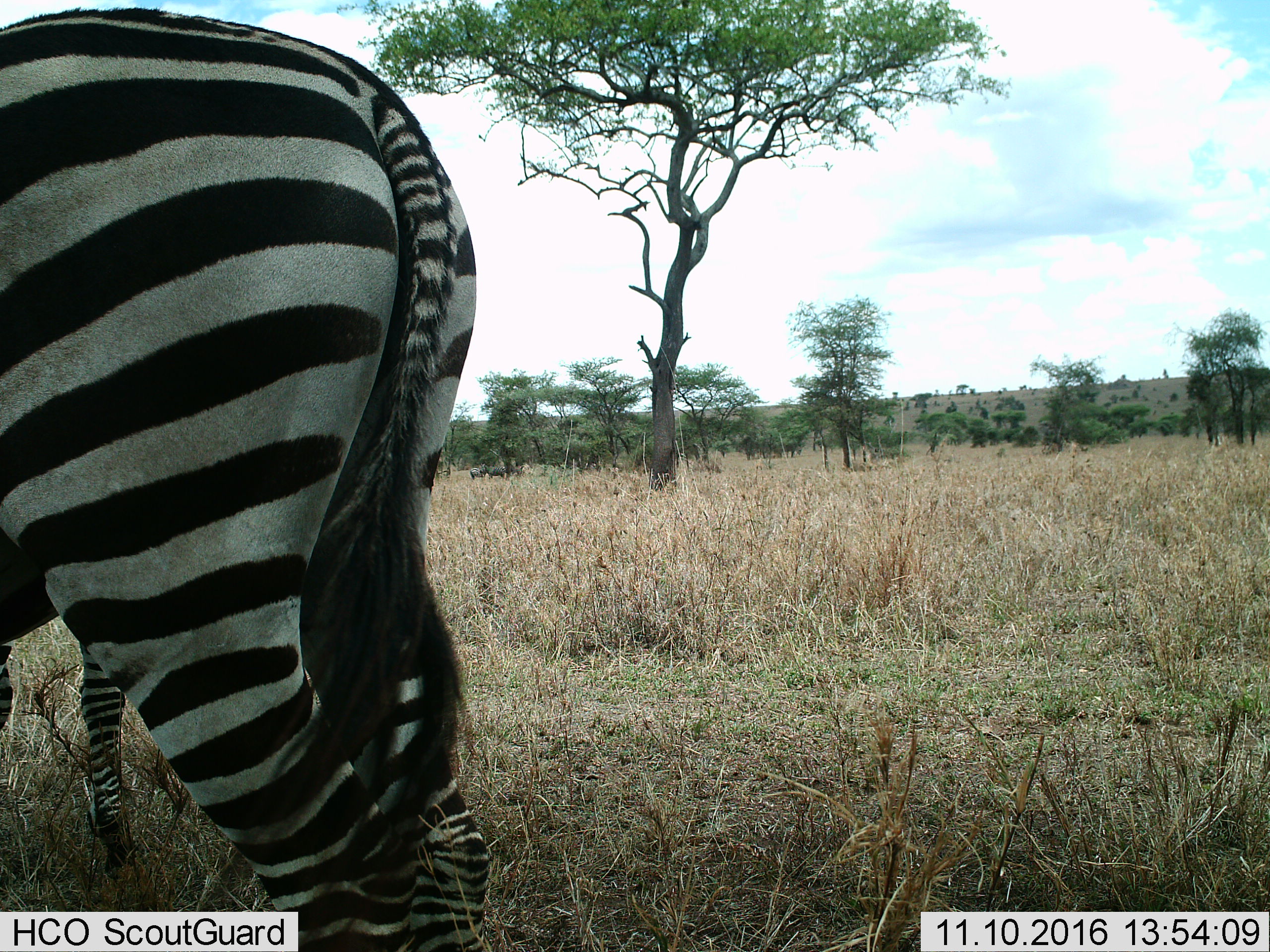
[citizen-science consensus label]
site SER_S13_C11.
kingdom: Animalia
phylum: Chordata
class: Mammalia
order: Perissodactyla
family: Equidae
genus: Equus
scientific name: Equus quagga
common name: plains zebra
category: zebraplains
Zebraplains (plains zebra) (Equus quagga), count 2. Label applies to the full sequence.